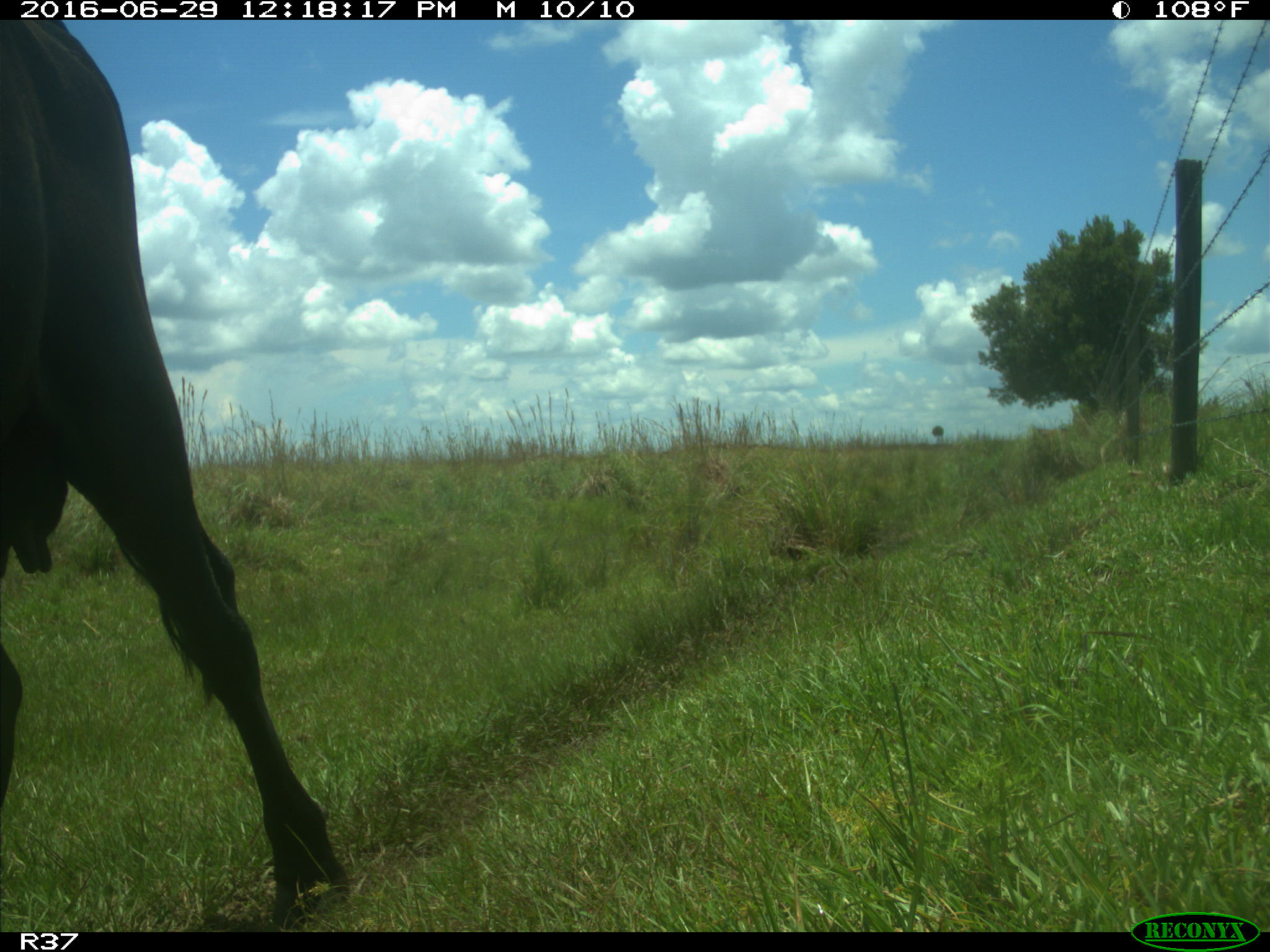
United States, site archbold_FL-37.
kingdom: Animalia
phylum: Chordata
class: Mammalia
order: Artiodactyla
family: Bovidae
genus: Bos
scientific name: Bos taurus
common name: domestic cow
Bos taurus (domestic cow).